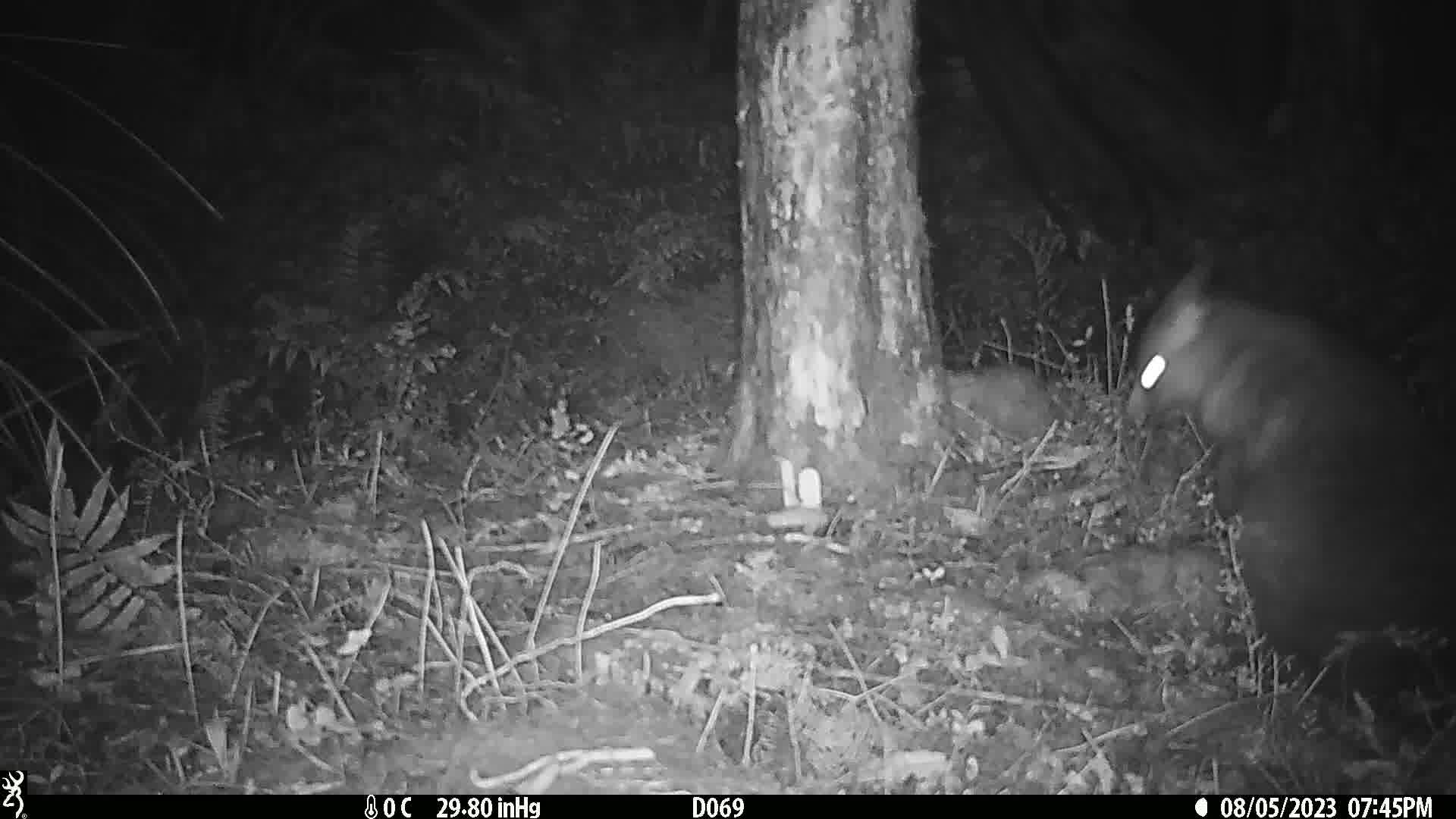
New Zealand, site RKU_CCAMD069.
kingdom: Animalia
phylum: Chordata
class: Mammalia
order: Diprotodontia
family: Phalangeridae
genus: Trichosurus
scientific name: Trichosurus vulpecula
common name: common brushtail possum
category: possum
Possum (common brushtail possum) (Trichosurus vulpecula).